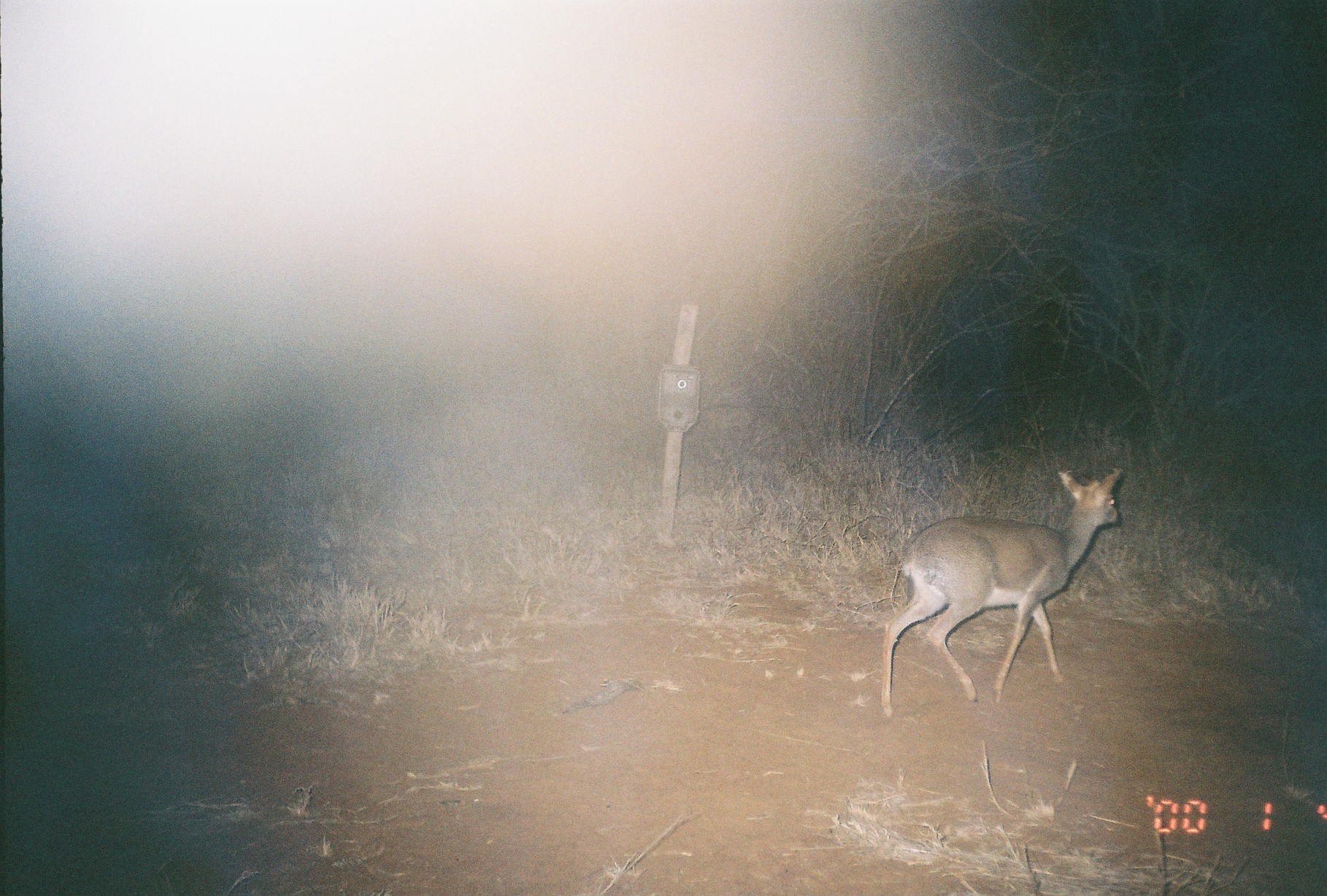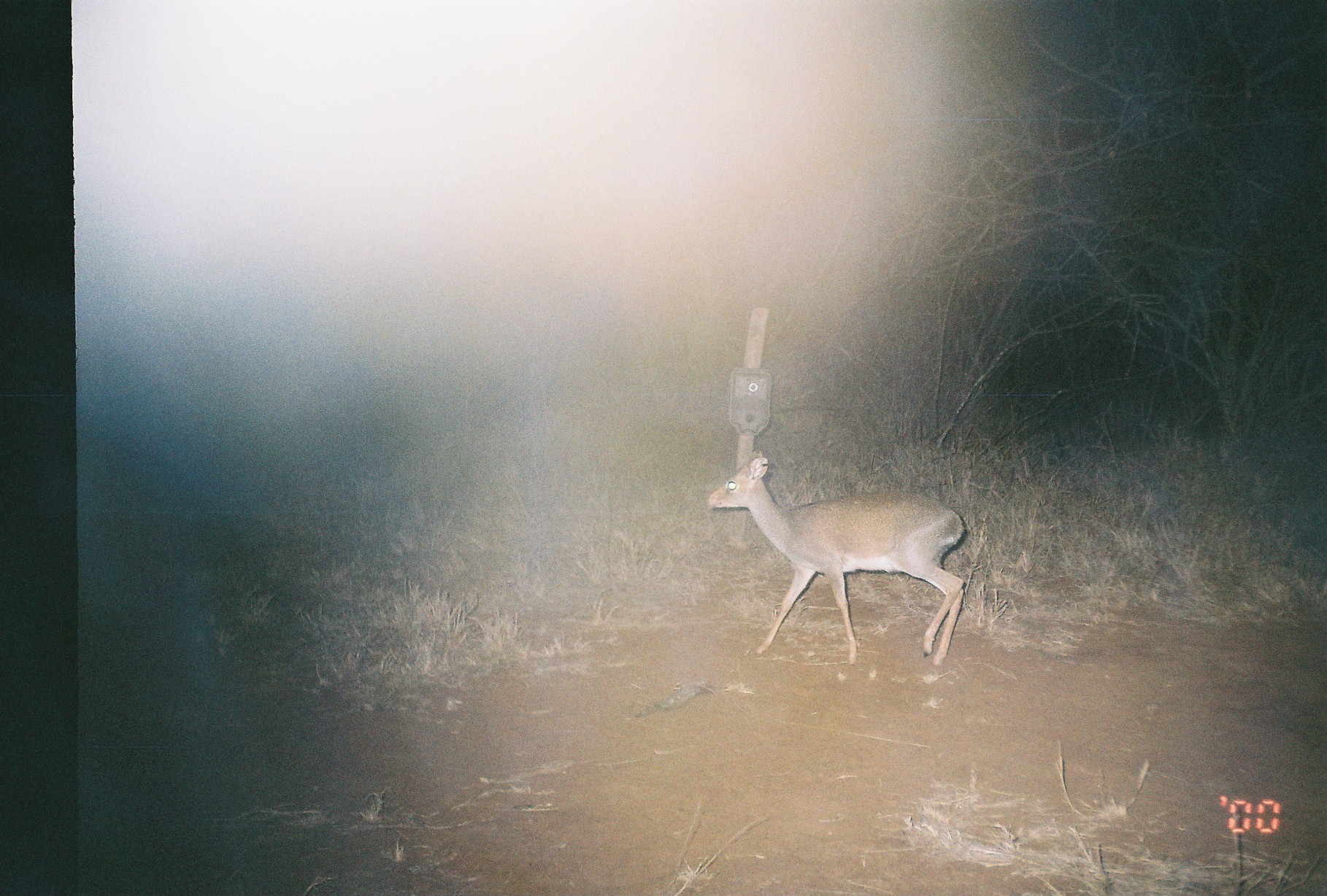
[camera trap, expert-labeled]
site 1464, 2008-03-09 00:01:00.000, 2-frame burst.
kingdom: Animalia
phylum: Chordata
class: Mammalia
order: Artiodactyla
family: Bovidae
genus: Madoqua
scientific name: Madoqua guentheri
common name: günther's dik-dik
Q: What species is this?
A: Madoqua guentheri (günther's dik-dik).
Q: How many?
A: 1.